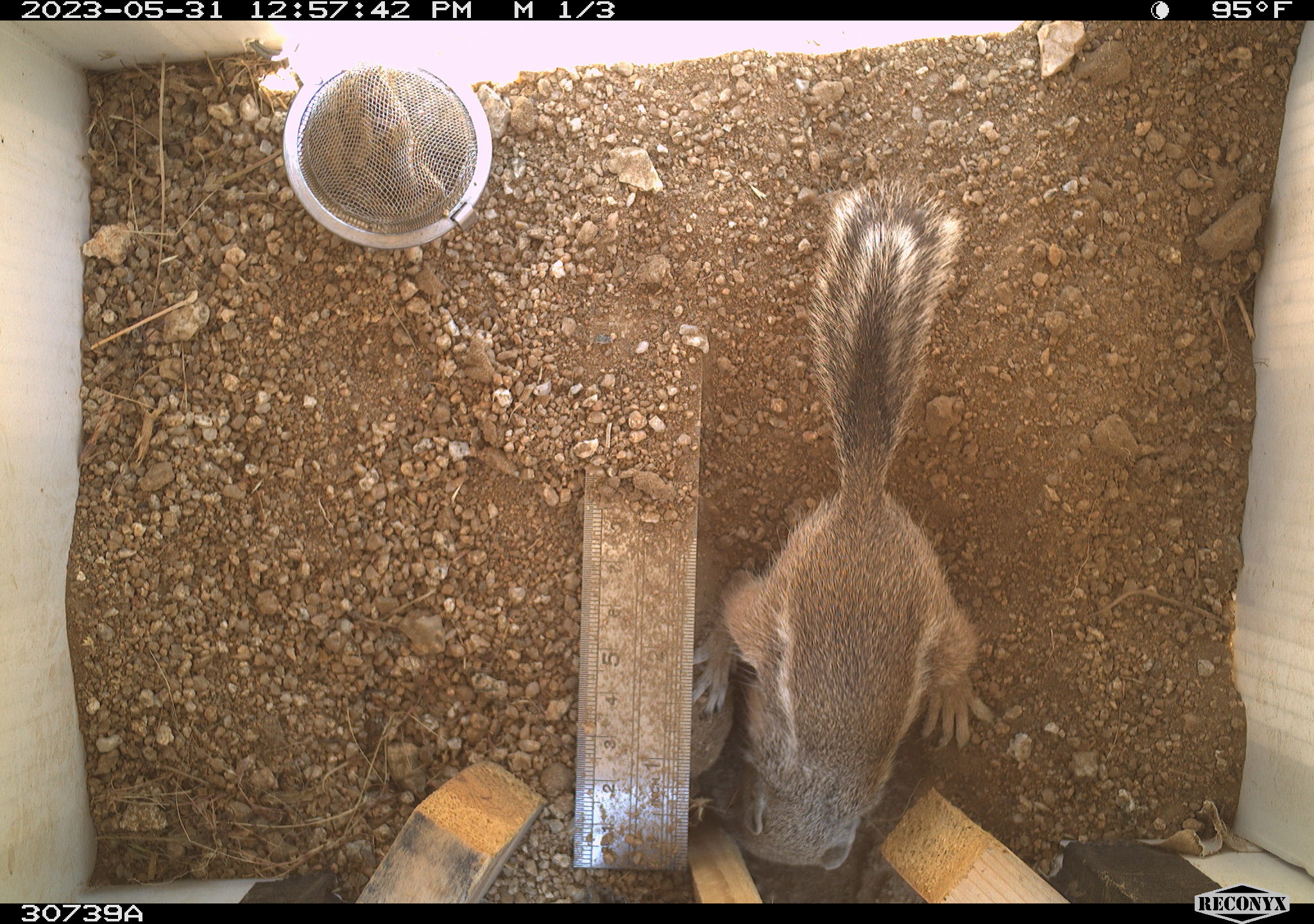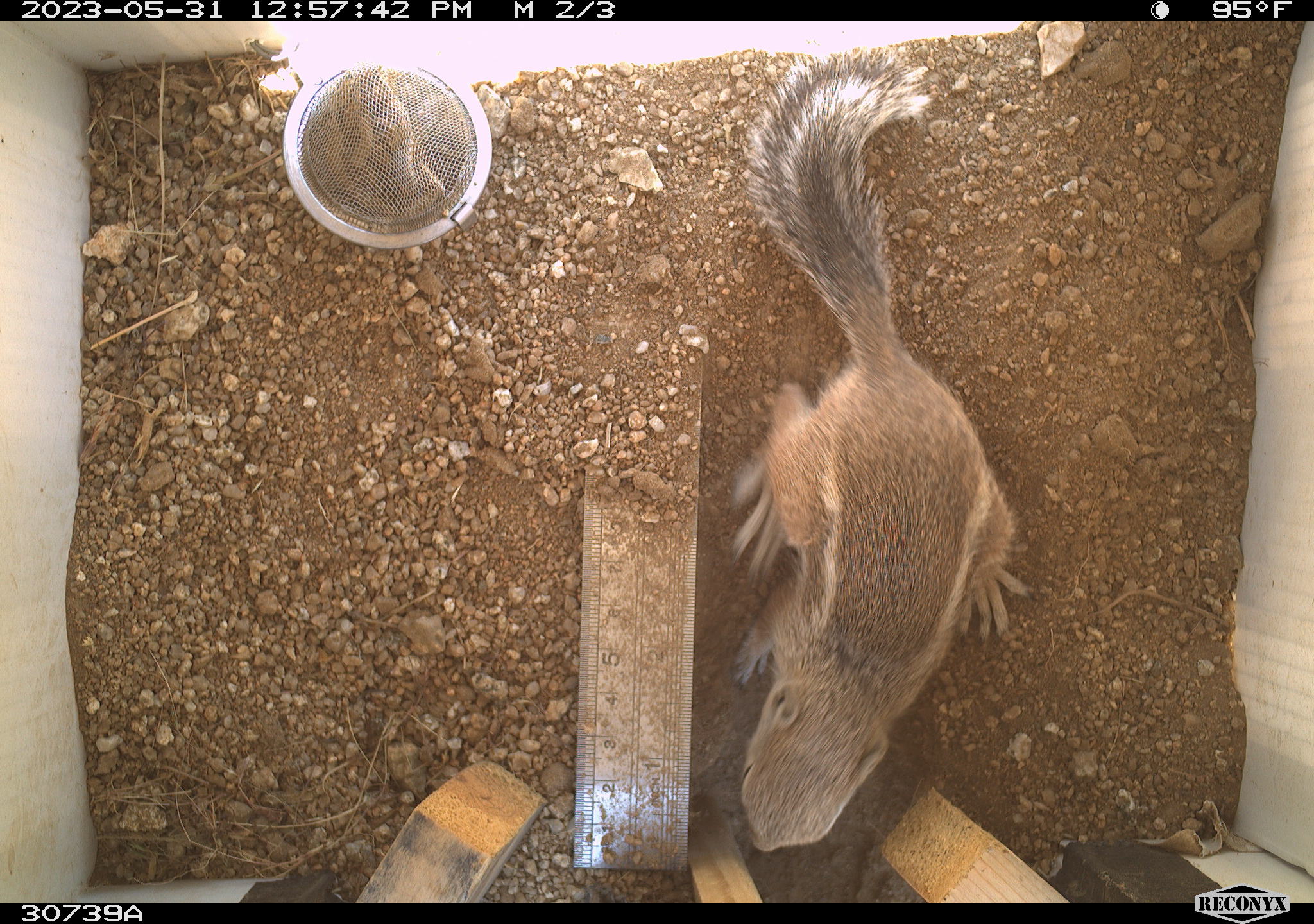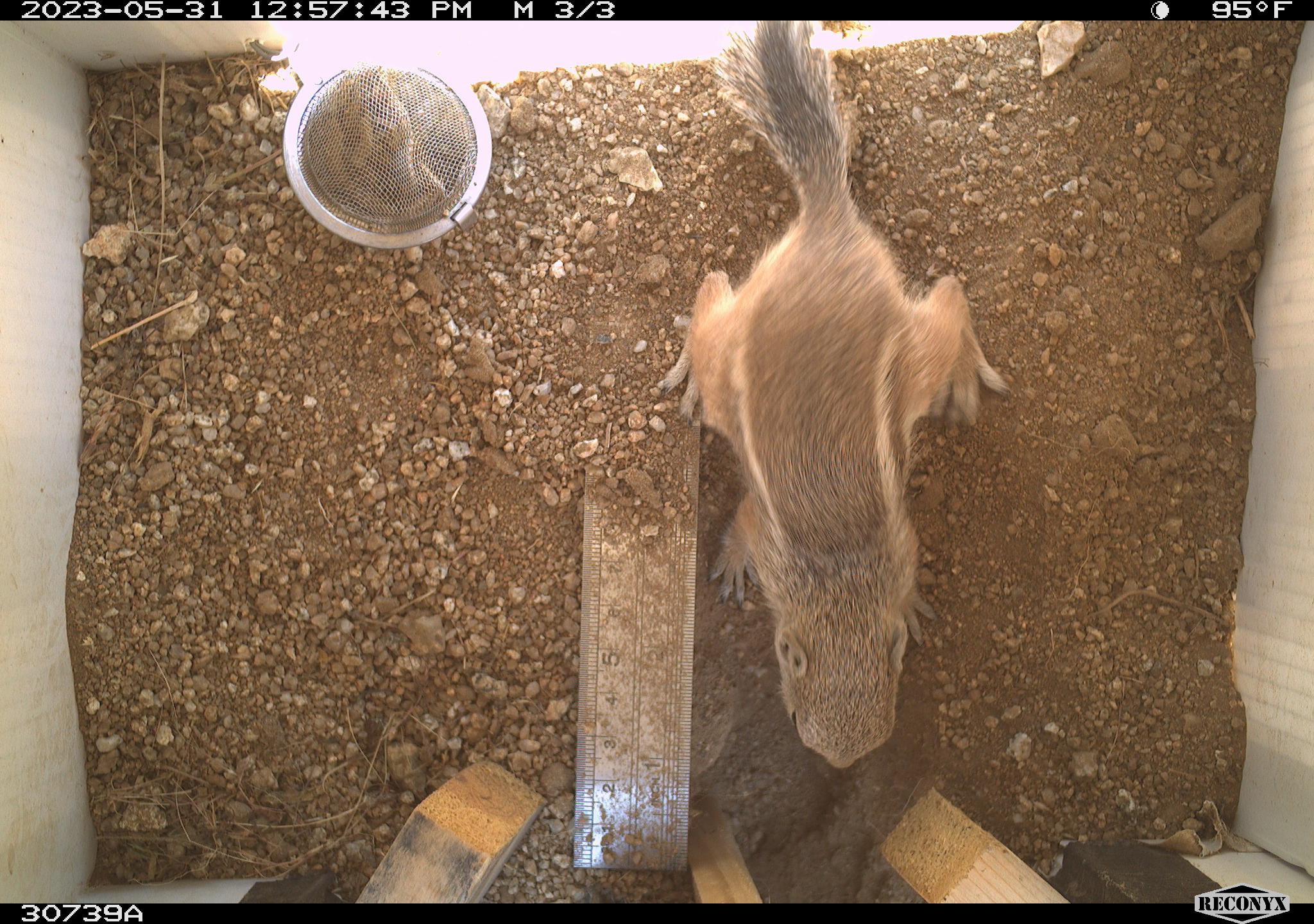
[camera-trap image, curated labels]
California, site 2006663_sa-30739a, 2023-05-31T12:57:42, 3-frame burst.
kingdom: Animalia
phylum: Chordata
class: Mammalia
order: Rodentia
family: Sciuridae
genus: Ammospermophilus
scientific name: Ammospermophilus leucurus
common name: white-tailed antelope squirrel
White-tailed antelope squirrel (Ammospermophilus leucurus).